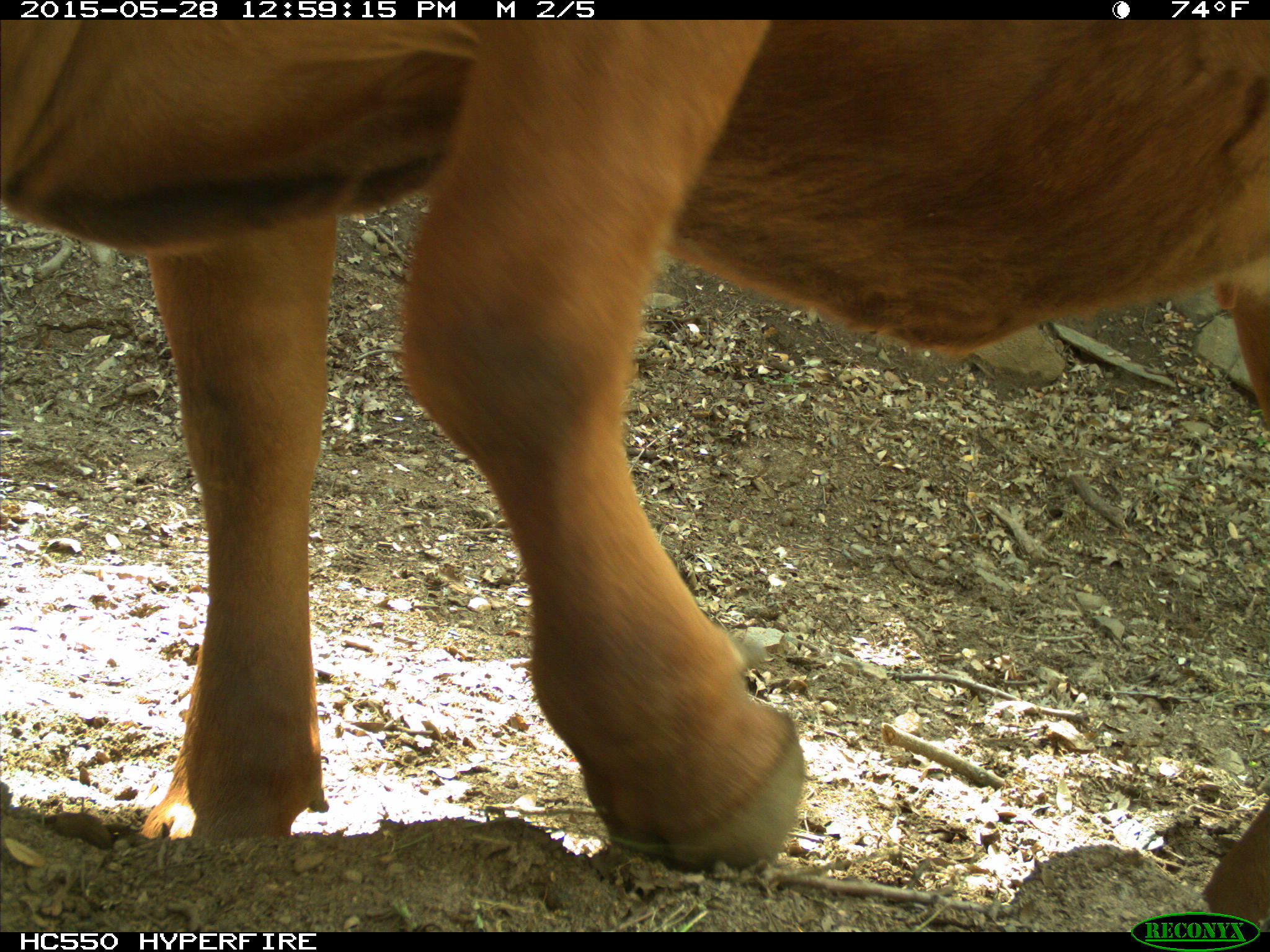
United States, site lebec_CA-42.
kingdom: Animalia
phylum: Chordata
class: Mammalia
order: Artiodactyla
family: Bovidae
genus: Bos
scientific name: Bos taurus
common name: domestic cow